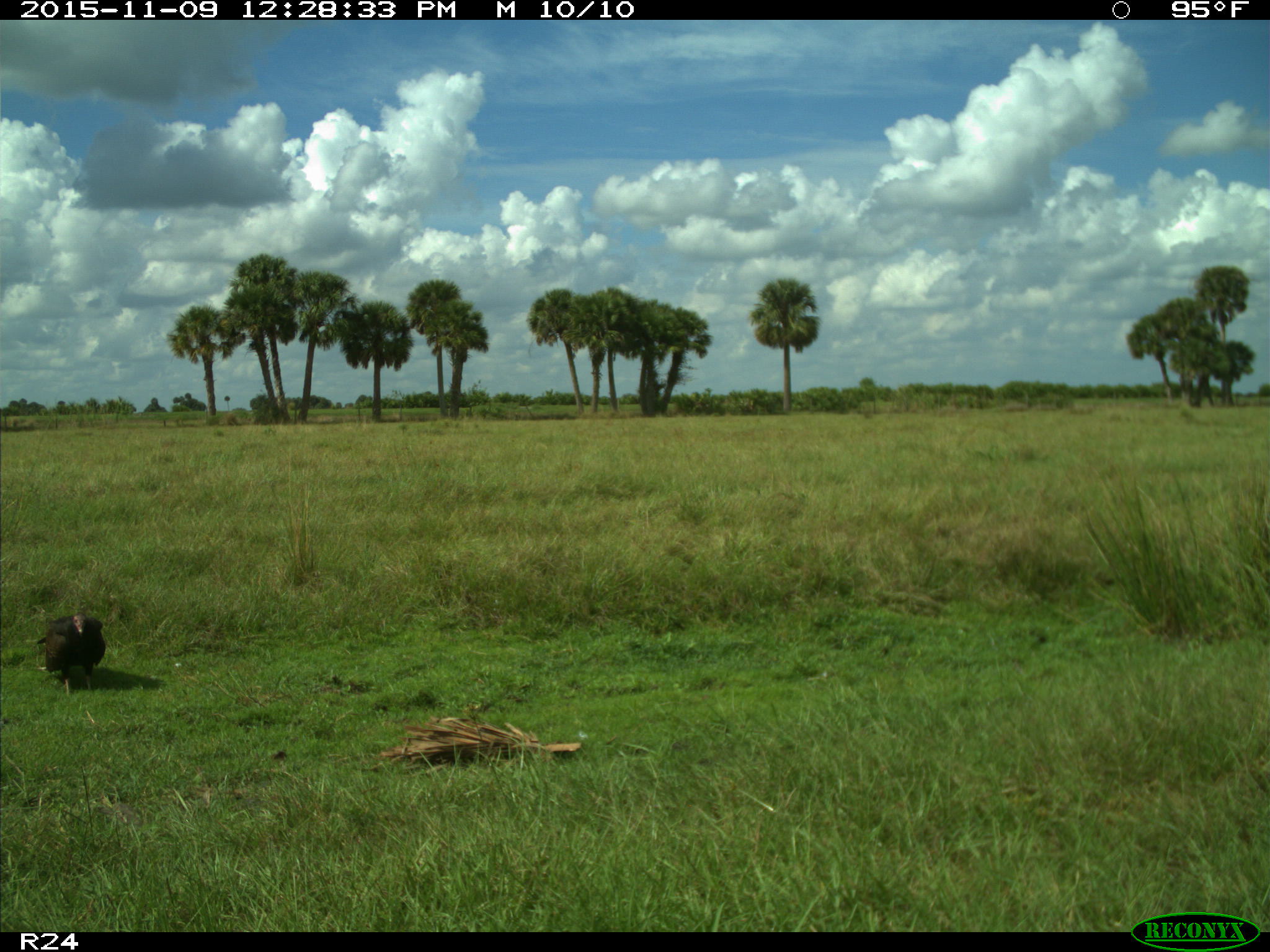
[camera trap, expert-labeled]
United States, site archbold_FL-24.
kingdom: Animalia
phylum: Chordata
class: Aves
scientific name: Aves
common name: birds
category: unidentified bird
Unidentified bird (birds) (Aves).